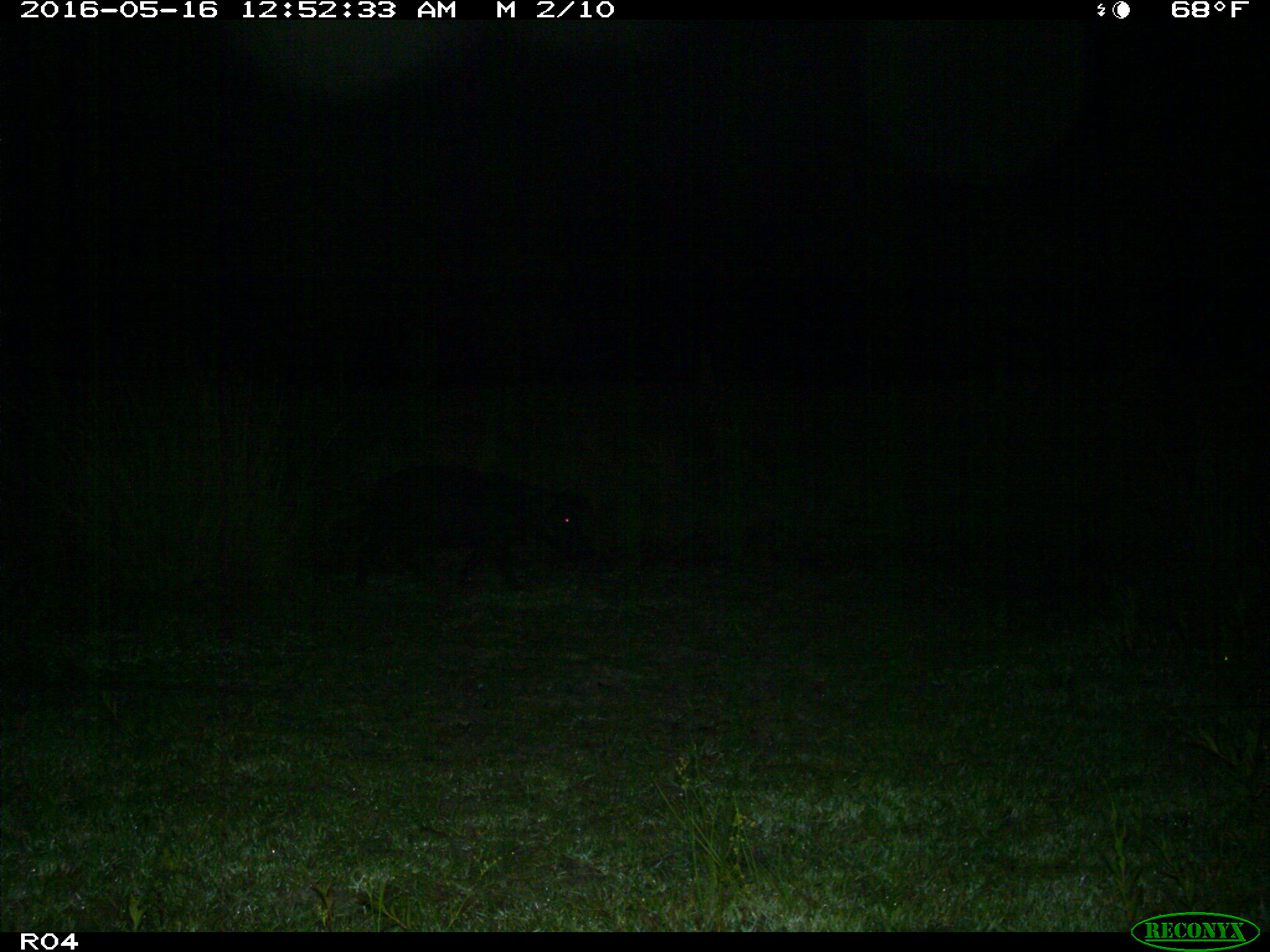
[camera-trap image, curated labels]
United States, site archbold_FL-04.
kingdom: Animalia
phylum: Chordata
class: Mammalia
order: Artiodactyla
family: Suidae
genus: Sus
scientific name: Sus scrofa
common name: wild boar